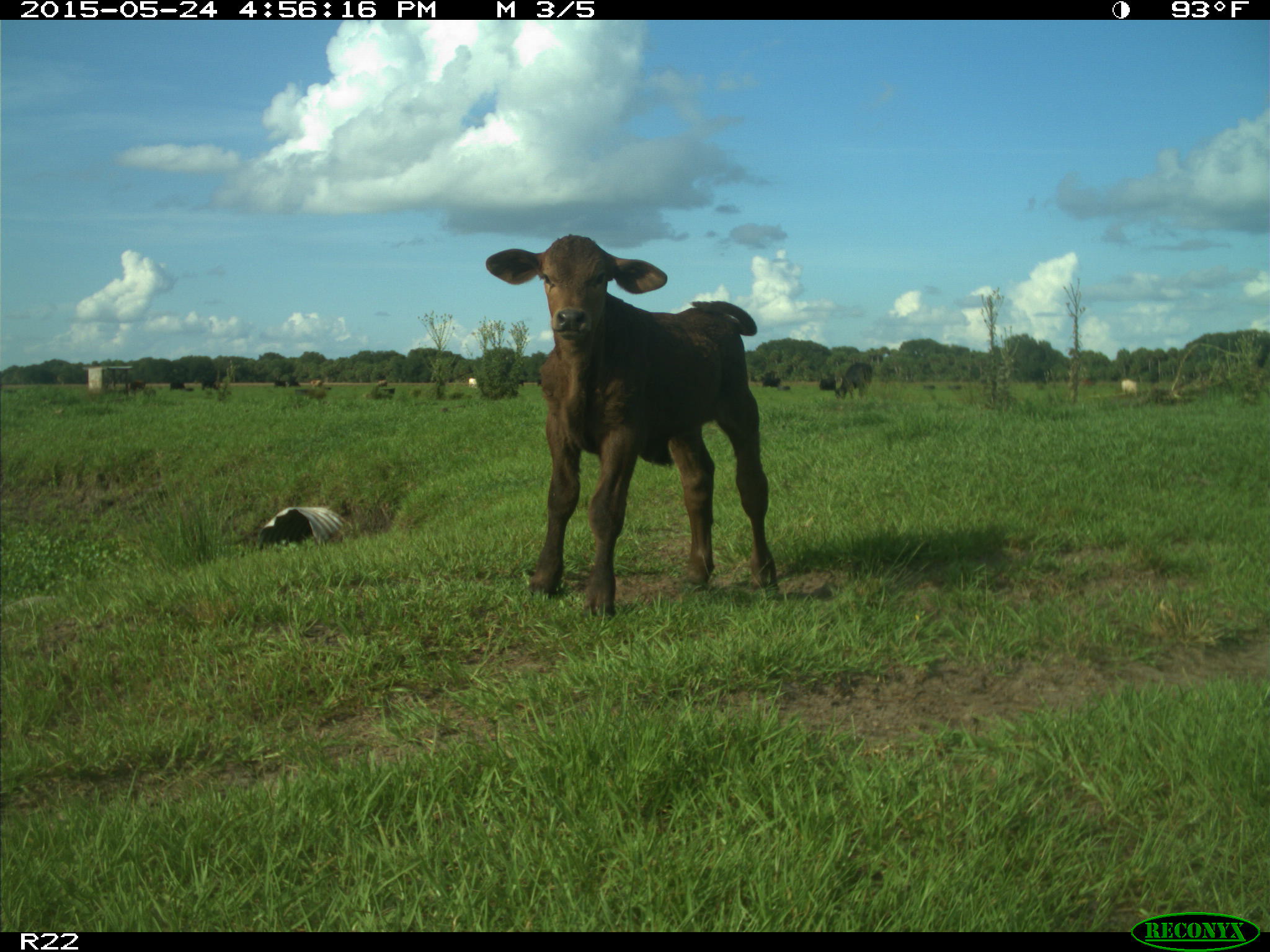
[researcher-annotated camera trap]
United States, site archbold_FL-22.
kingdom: Animalia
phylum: Chordata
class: Mammalia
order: Artiodactyla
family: Bovidae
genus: Bos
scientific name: Bos taurus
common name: domestic cow